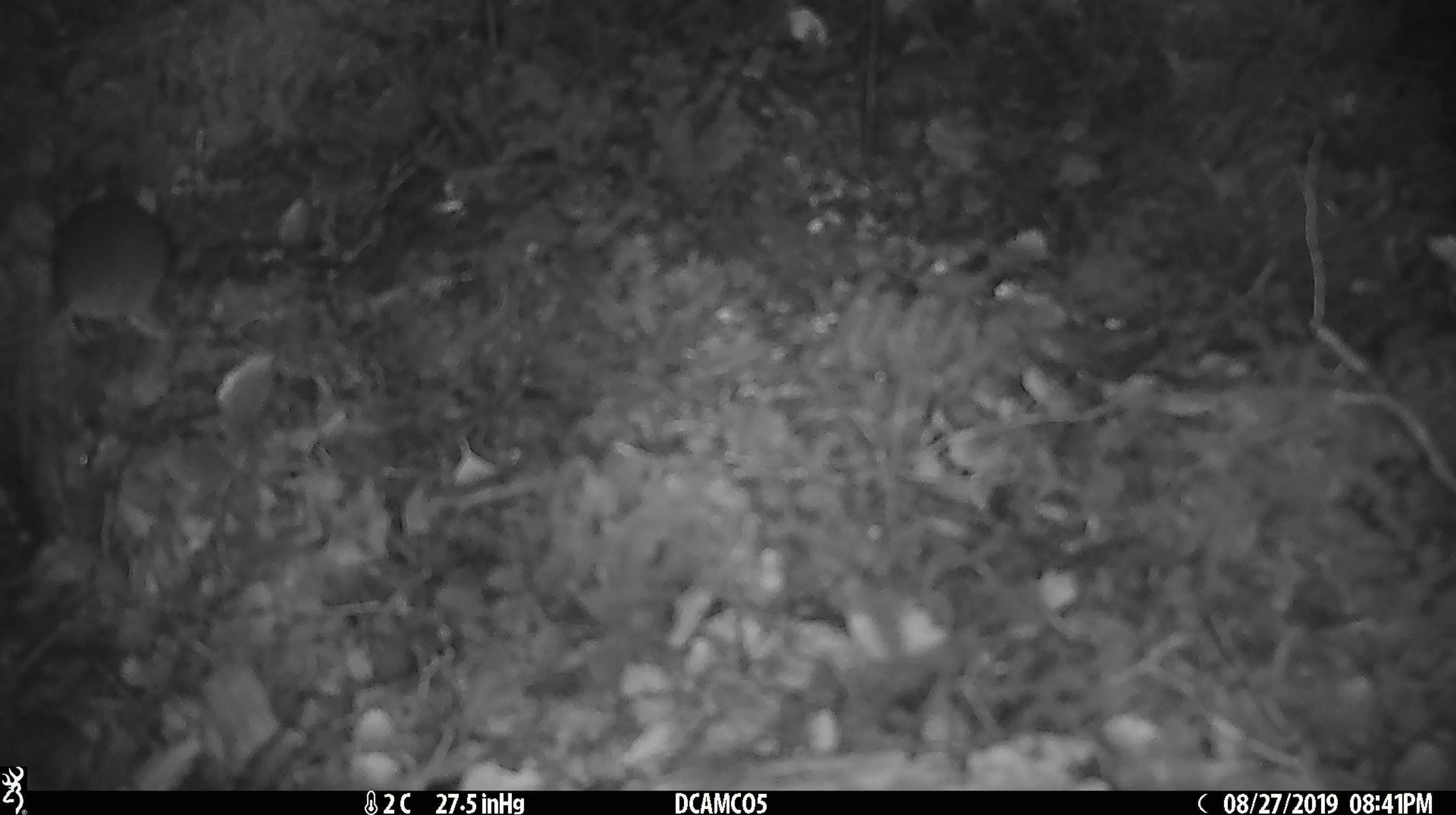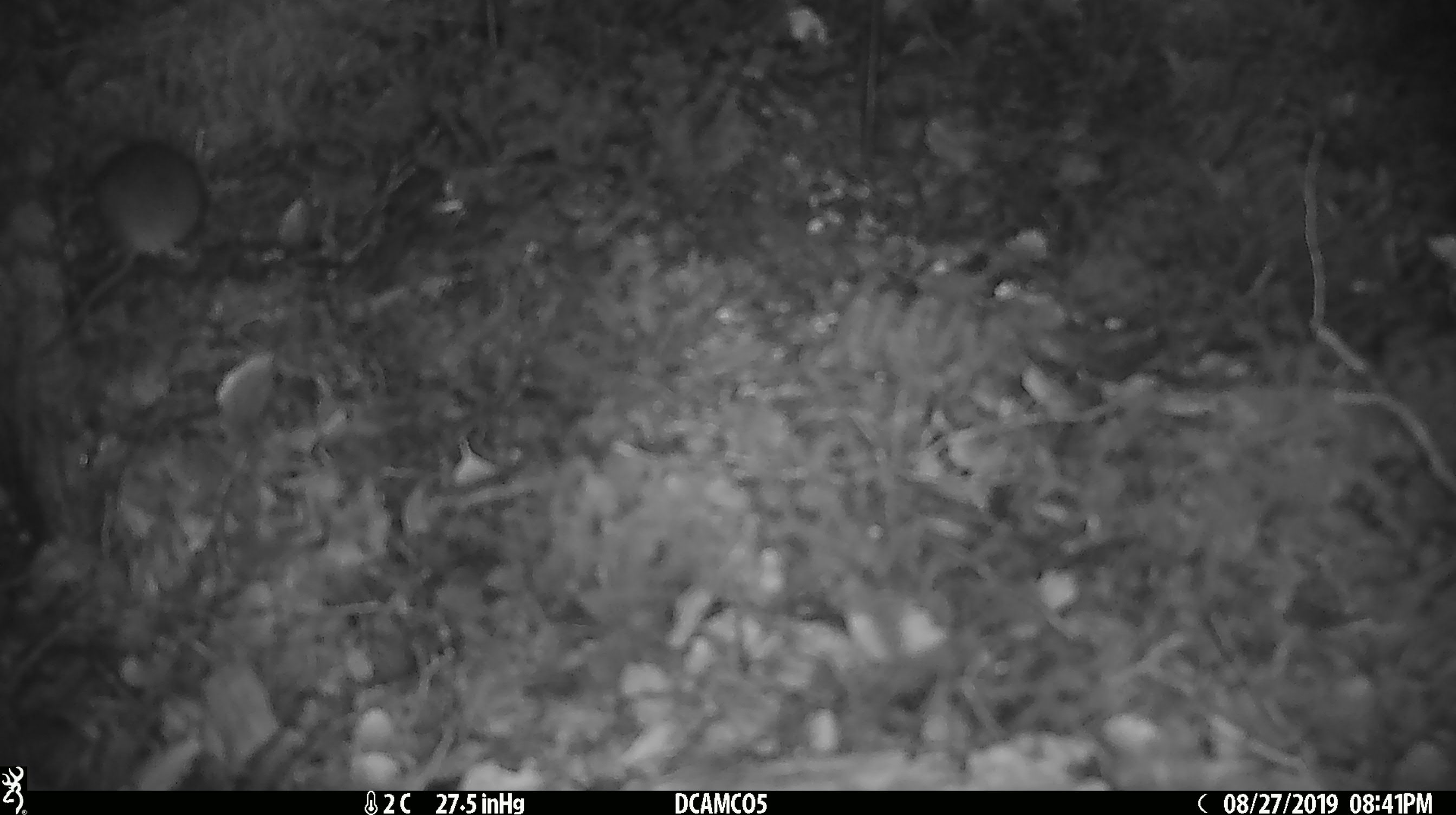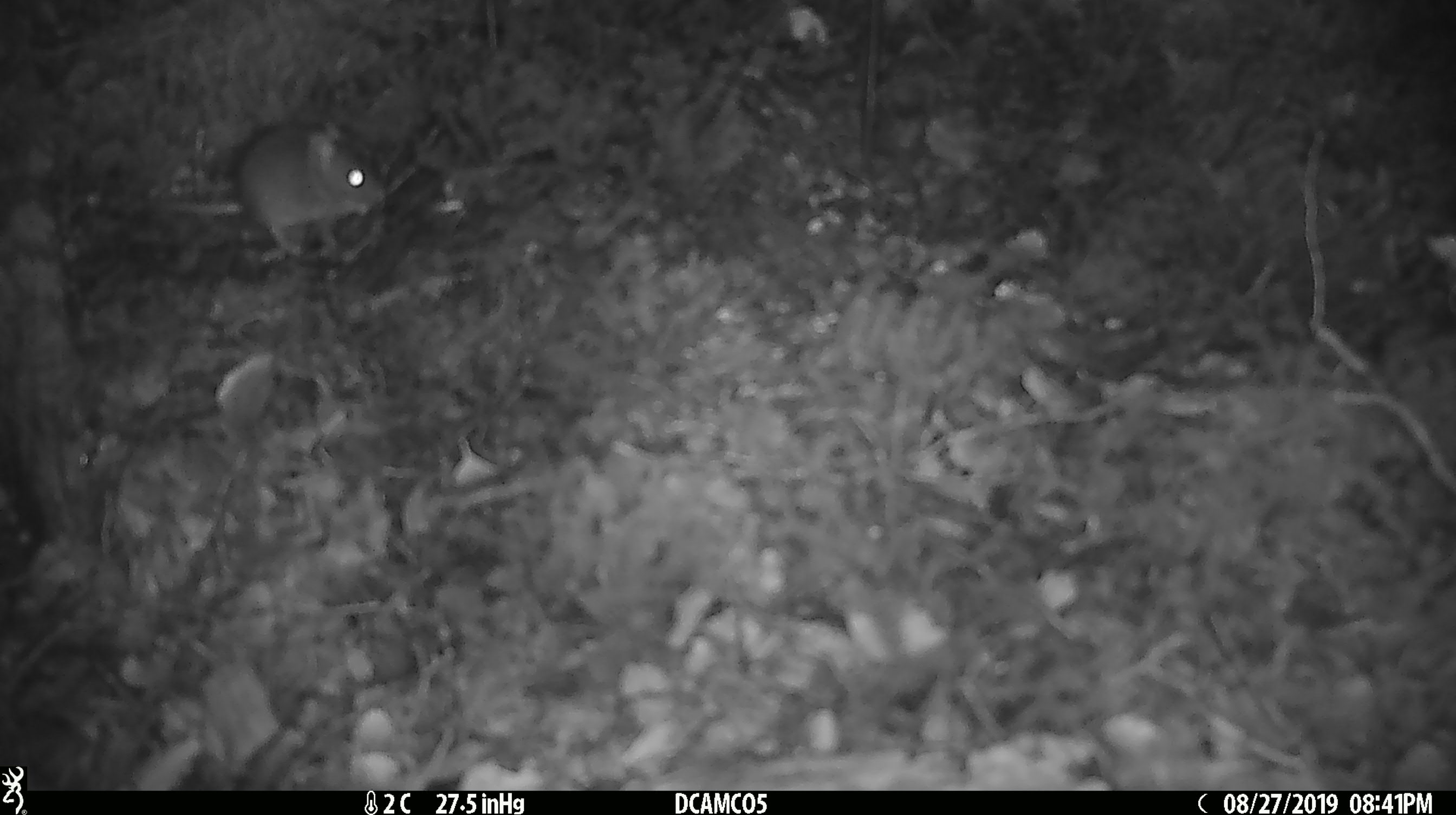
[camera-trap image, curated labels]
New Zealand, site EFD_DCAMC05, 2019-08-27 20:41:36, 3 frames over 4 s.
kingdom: Animalia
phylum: Chordata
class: Mammalia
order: Rodentia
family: Muridae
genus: Mus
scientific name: Mus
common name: mouse